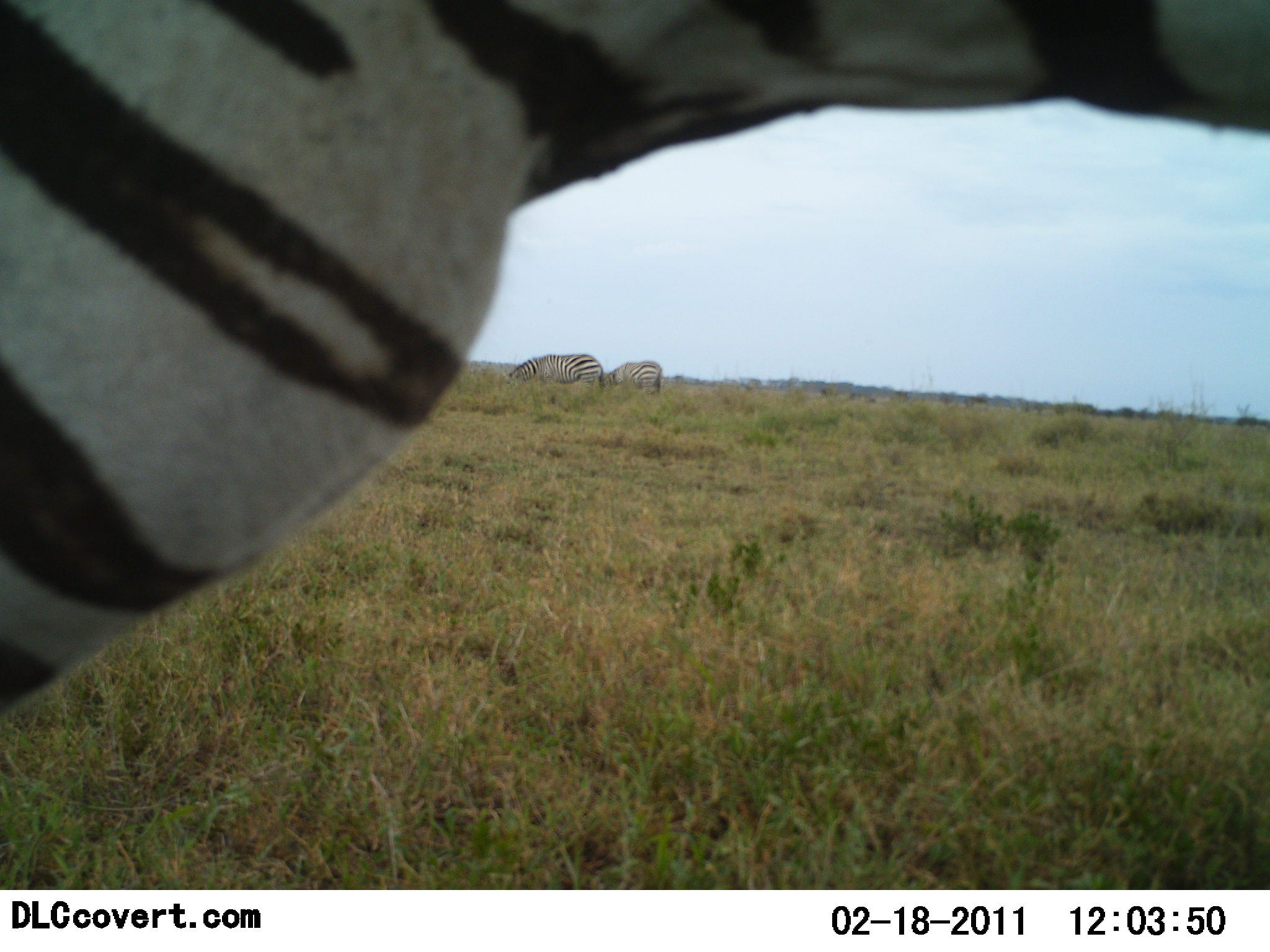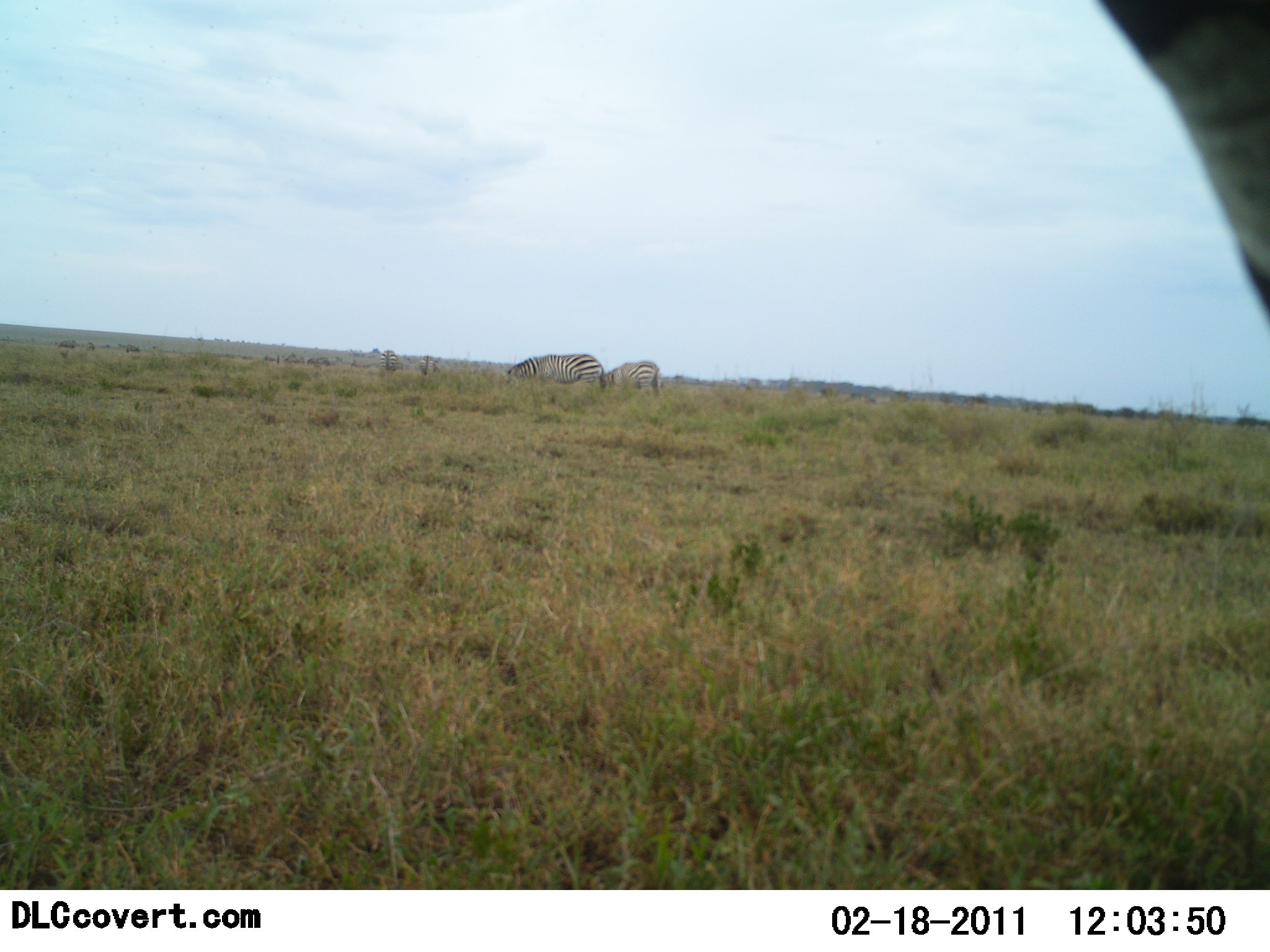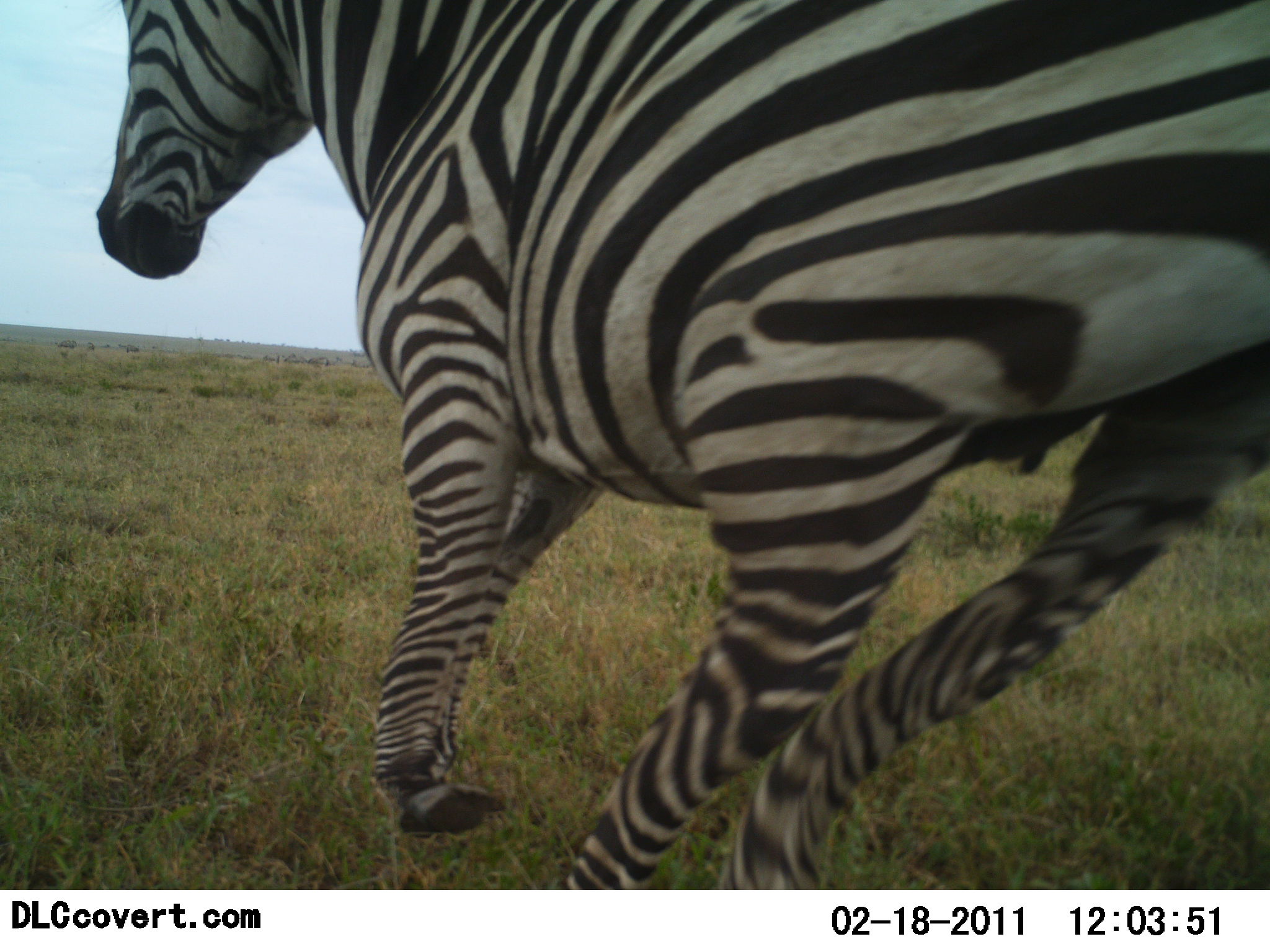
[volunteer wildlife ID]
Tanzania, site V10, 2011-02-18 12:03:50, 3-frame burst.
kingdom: Animalia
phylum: Chordata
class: Mammalia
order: Perissodactyla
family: Equidae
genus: Equus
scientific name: Equus quagga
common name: plains zebra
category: zebra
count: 3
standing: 38%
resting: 8%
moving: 85%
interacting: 0%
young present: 0%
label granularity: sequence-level